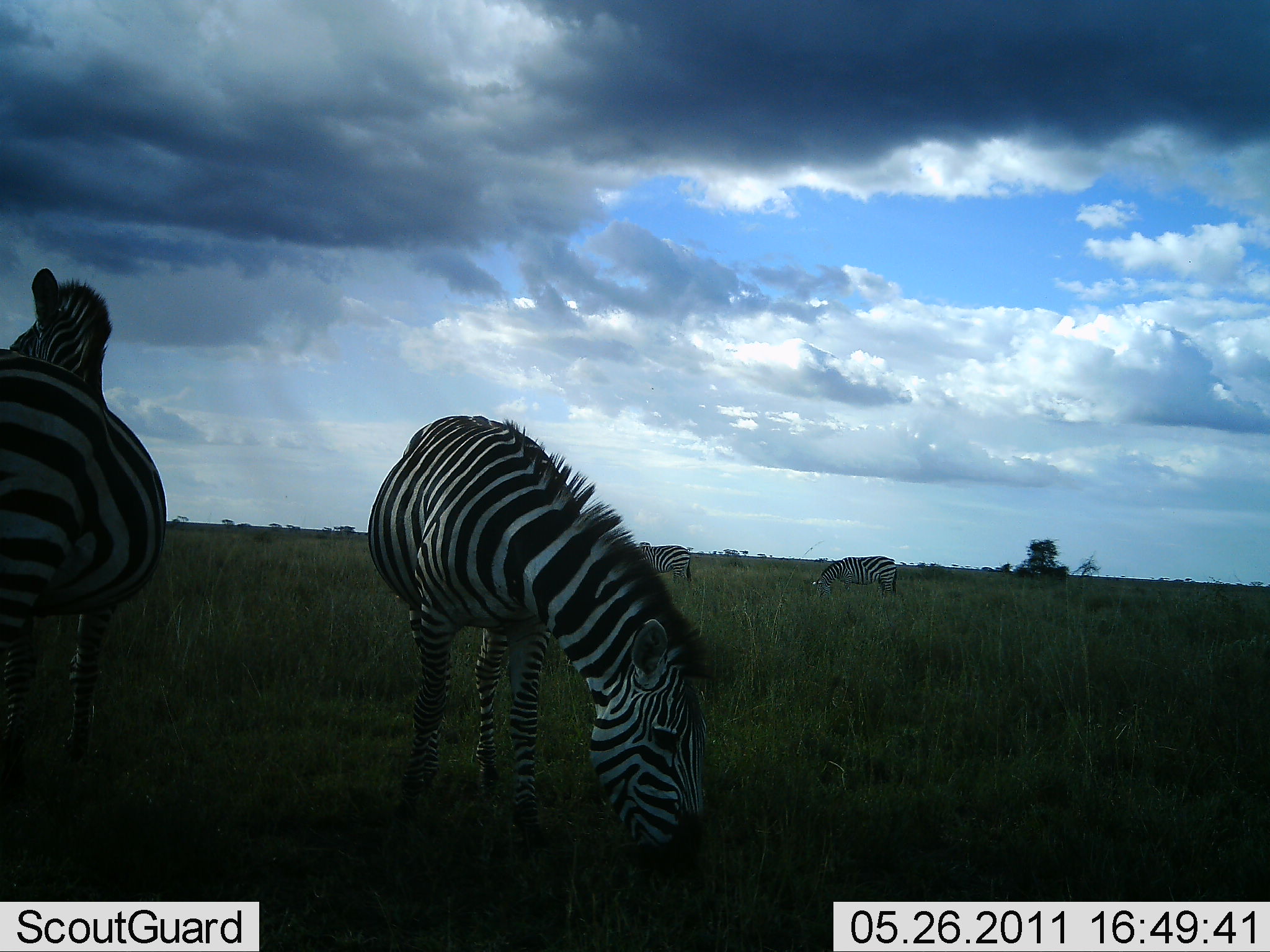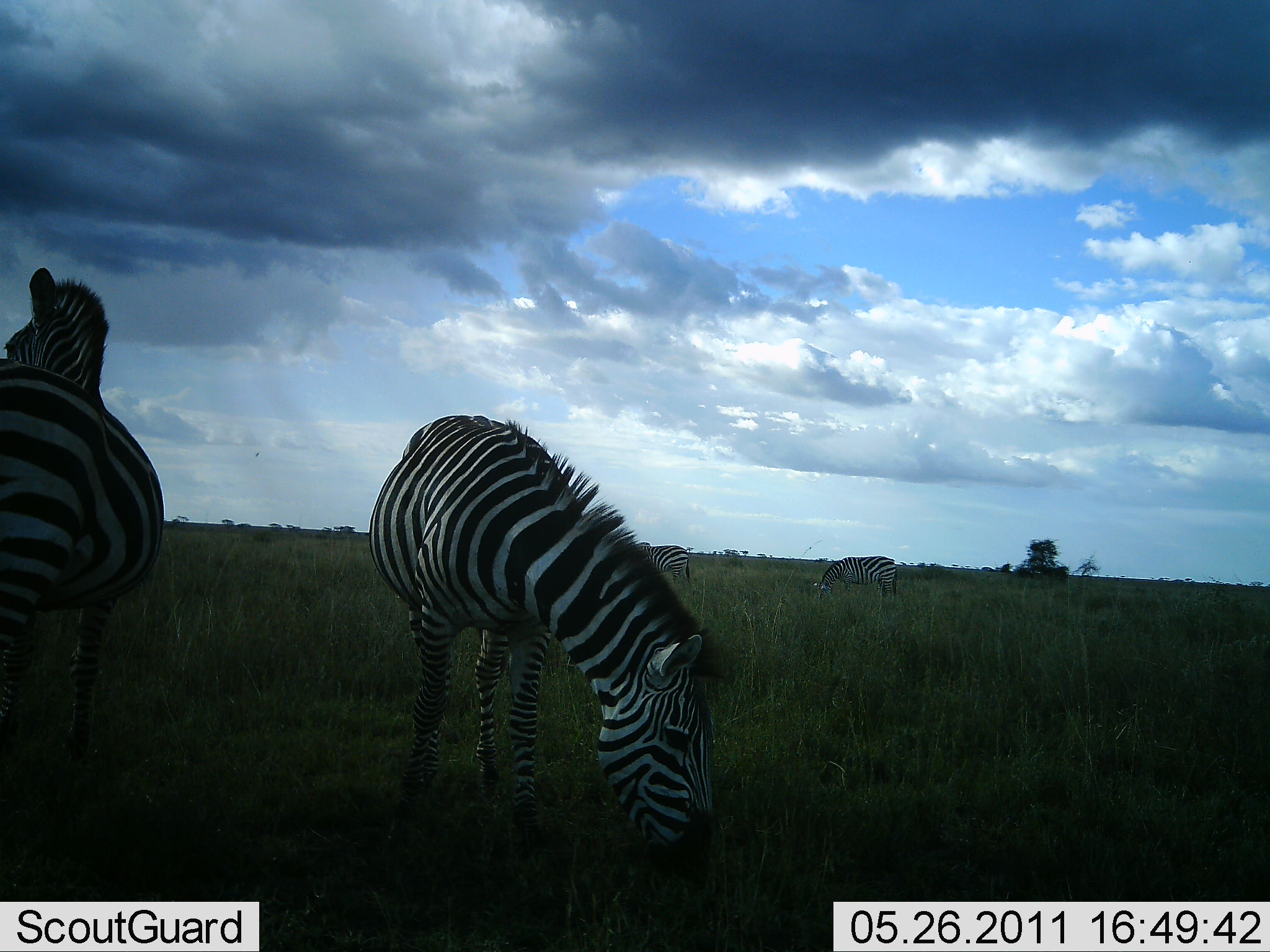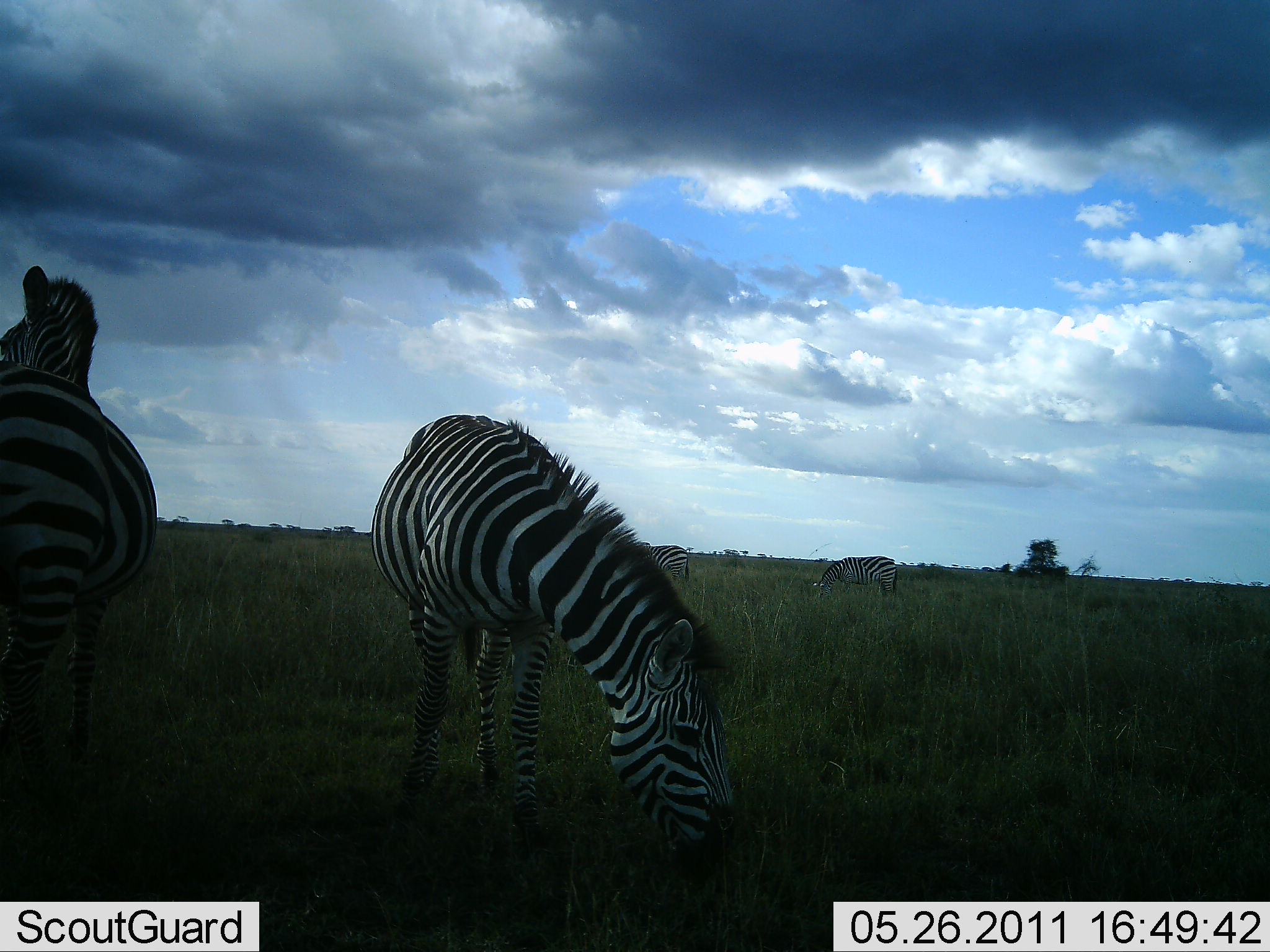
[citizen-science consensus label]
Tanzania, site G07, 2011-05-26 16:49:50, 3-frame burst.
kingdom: Animalia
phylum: Chordata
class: Mammalia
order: Perissodactyla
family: Equidae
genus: Equus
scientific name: Equus quagga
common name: plains zebra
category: zebra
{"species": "zebra (plains zebra) (Equus quagga)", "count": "4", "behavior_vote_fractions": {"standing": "64%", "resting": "0%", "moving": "0%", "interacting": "0%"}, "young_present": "0%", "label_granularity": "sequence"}